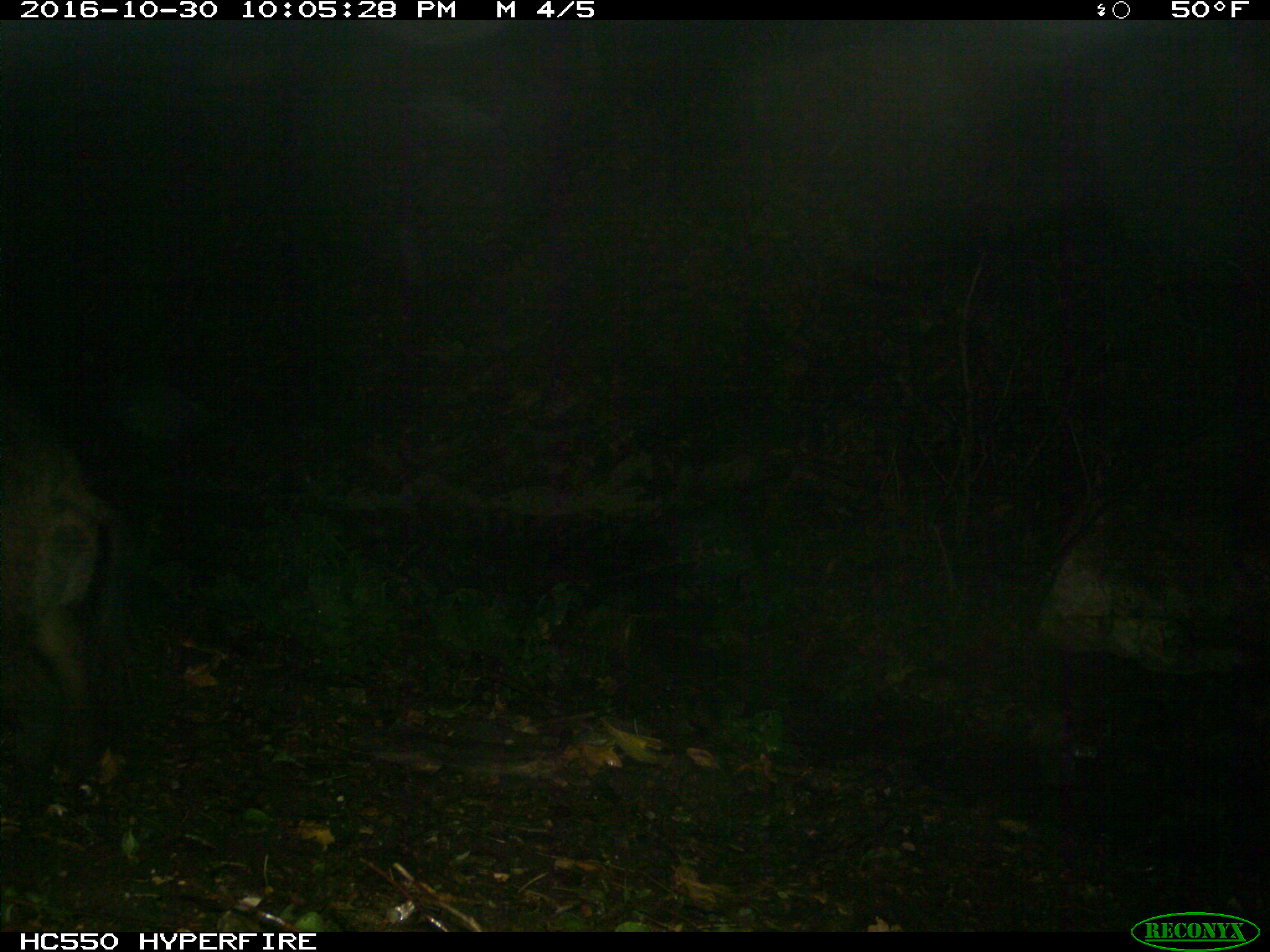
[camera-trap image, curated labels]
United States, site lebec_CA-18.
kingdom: Animalia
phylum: Chordata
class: Mammalia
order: Artiodactyla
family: Suidae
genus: Sus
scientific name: Sus scrofa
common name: wild boar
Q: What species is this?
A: Sus scrofa (wild boar).